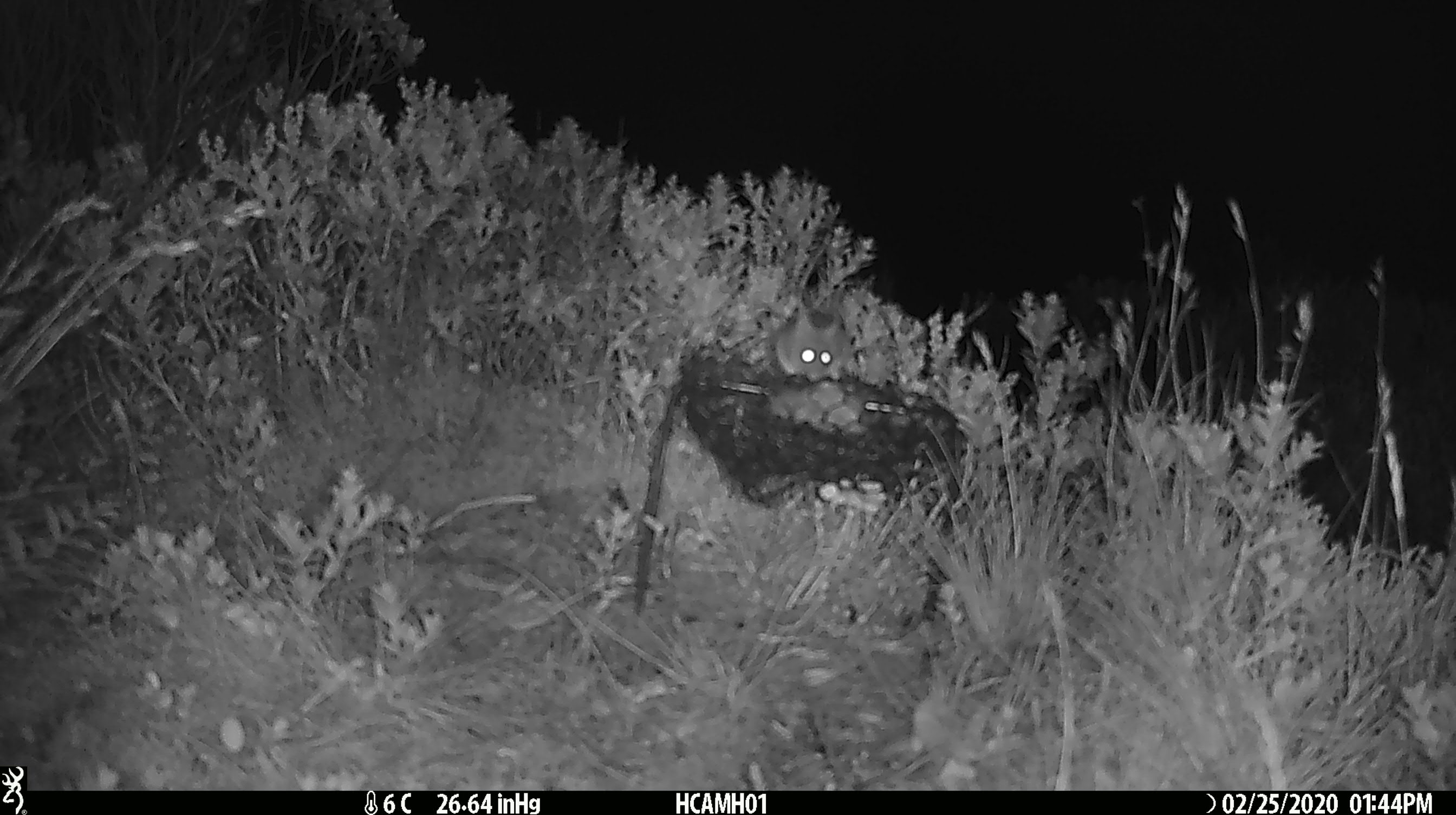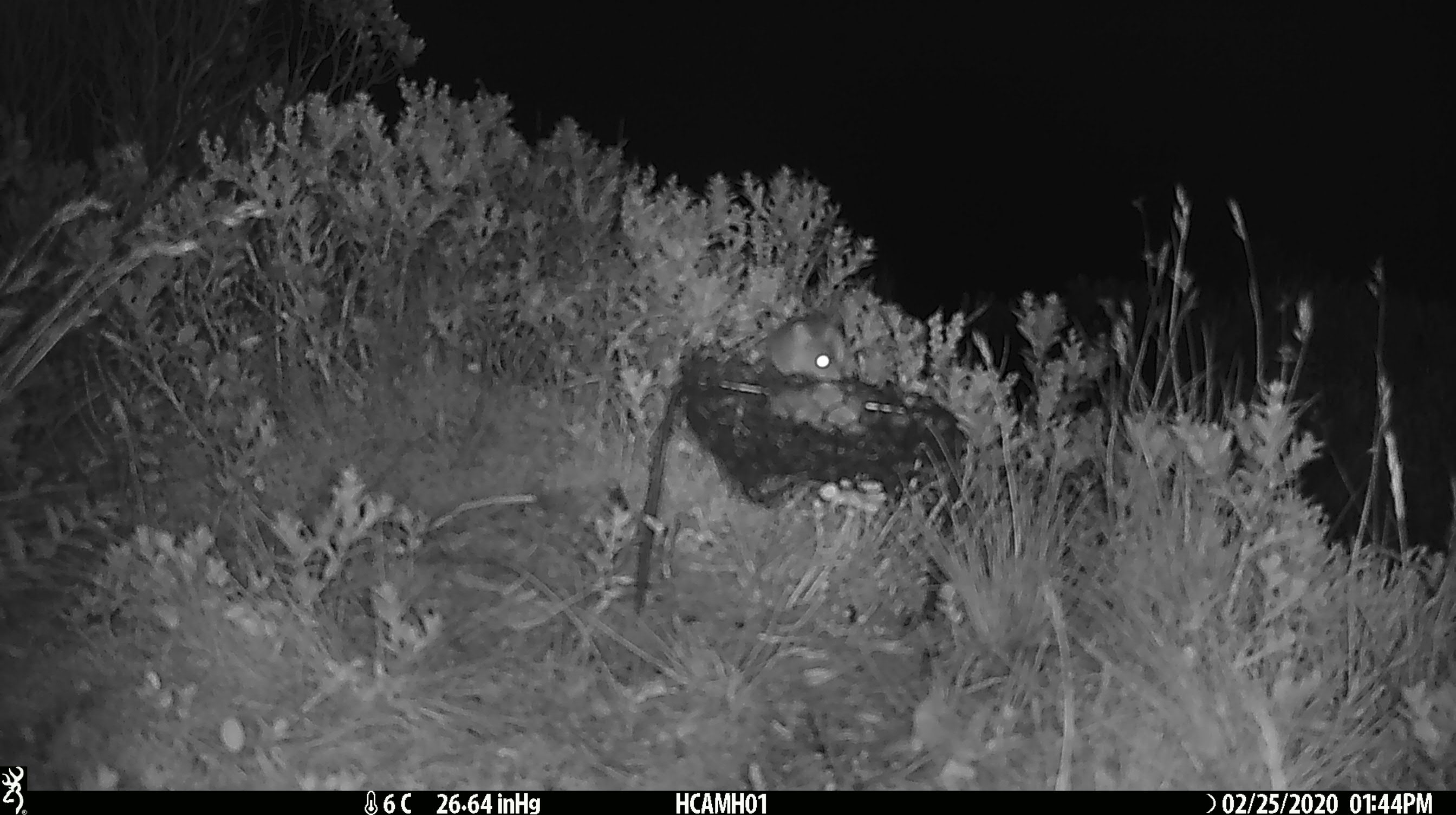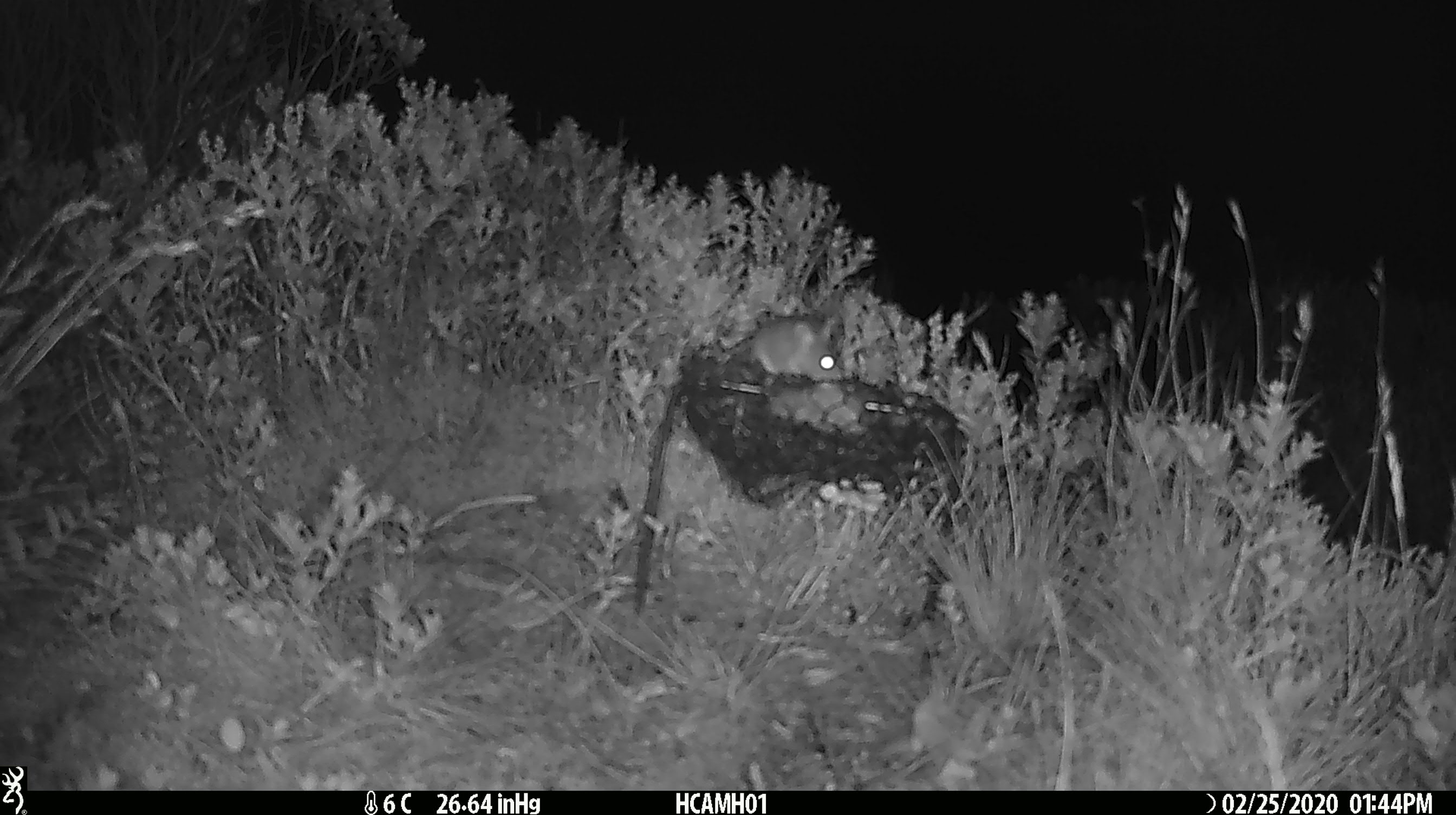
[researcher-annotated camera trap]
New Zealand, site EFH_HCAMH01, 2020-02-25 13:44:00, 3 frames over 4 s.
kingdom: Animalia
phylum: Chordata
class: Mammalia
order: Rodentia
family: Muridae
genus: Mus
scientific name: Mus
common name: mouse